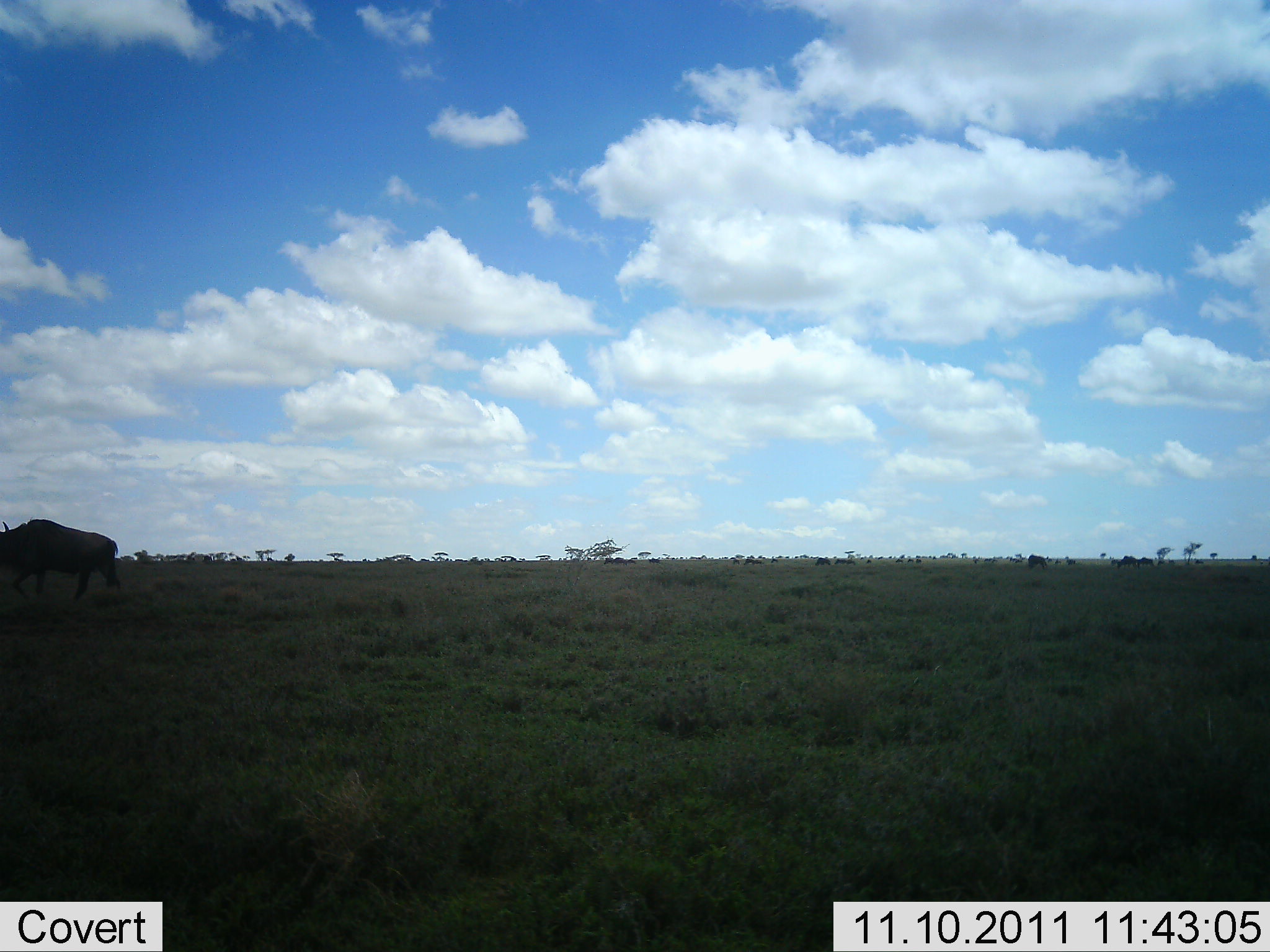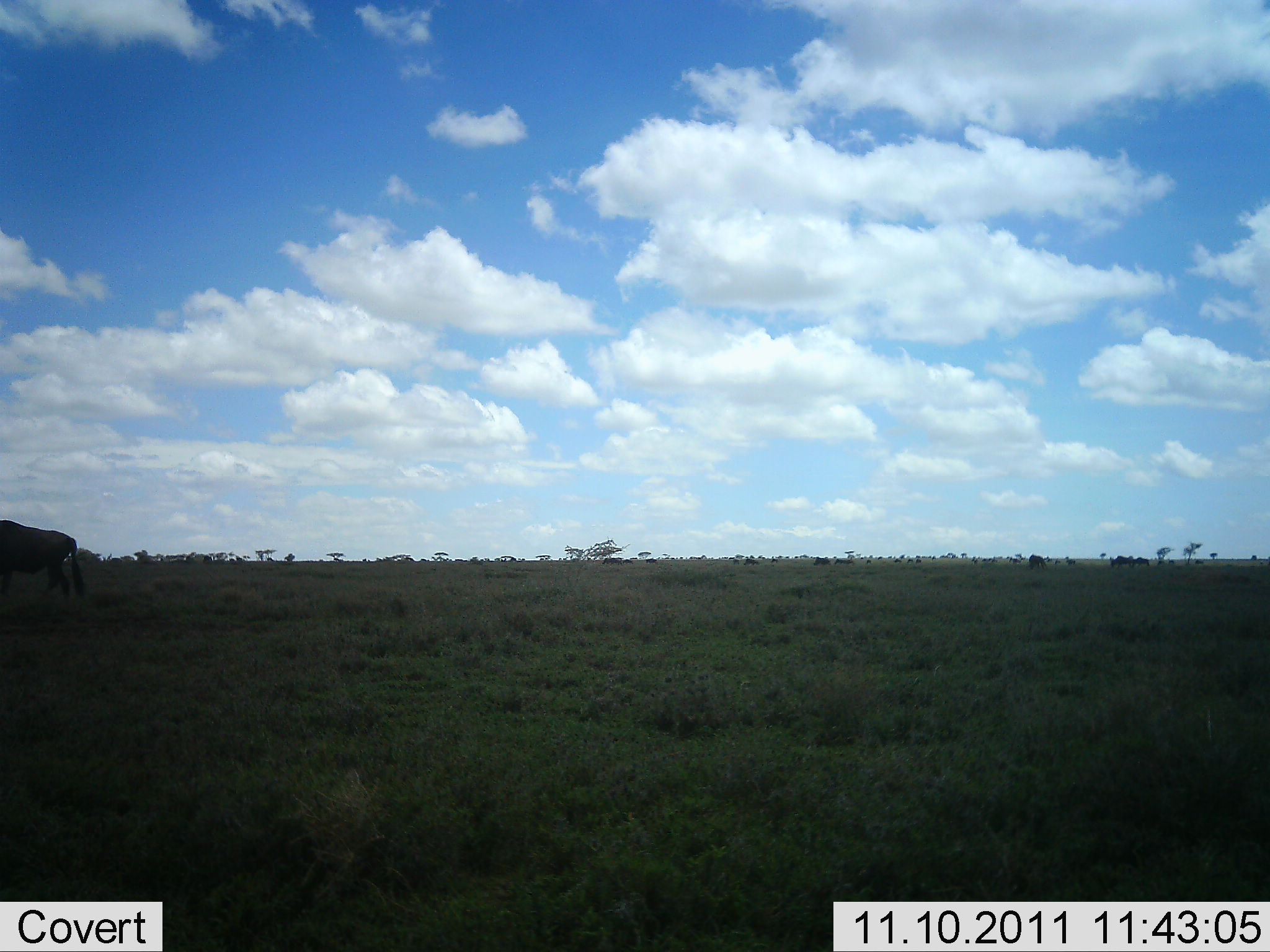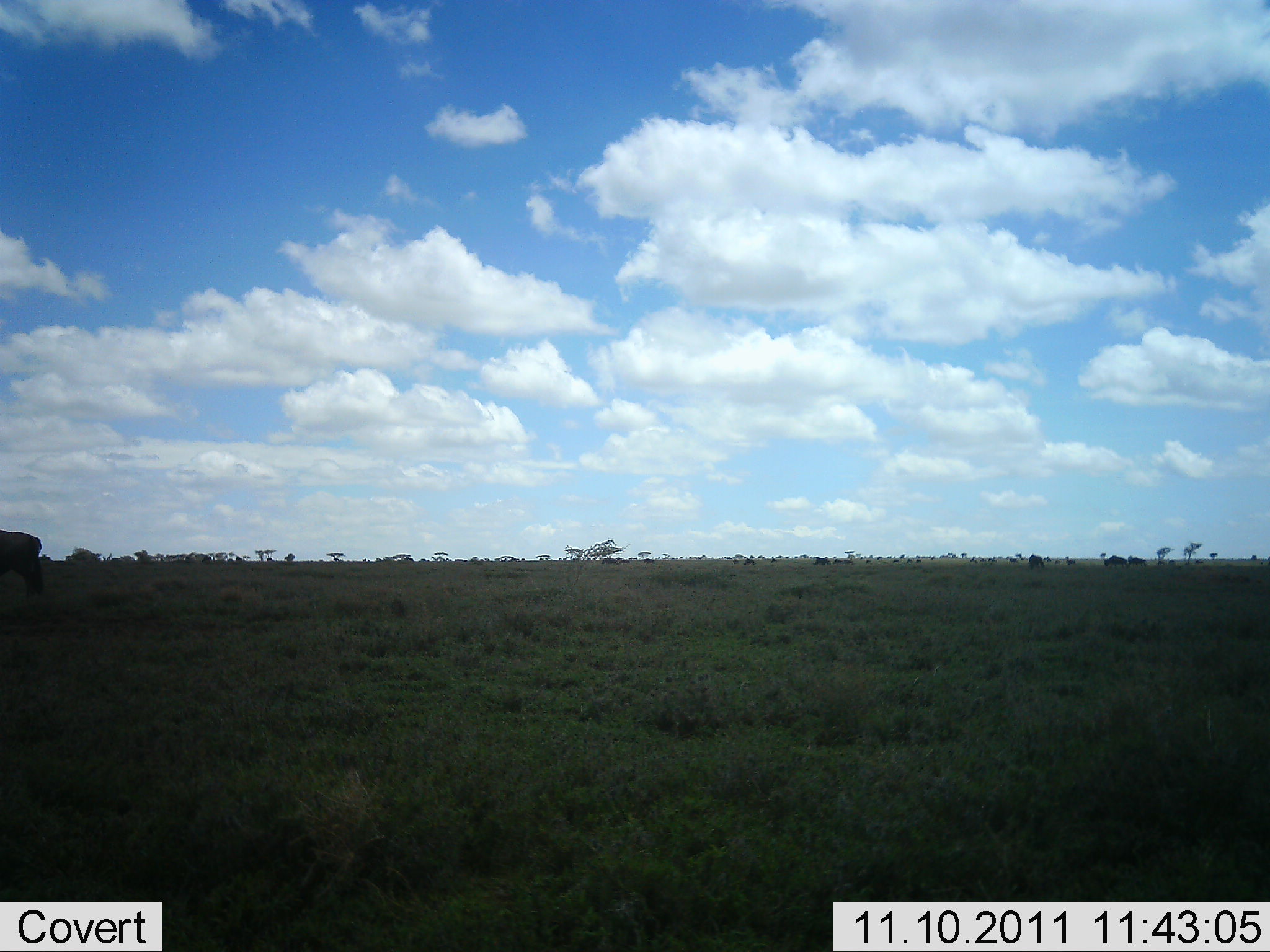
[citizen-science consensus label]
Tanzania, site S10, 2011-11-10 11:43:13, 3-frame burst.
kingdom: Animalia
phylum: Chordata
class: Mammalia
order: Artiodactyla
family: Bovidae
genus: Connochaetes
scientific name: Connochaetes taurinus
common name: blue wildebeest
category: wildebeest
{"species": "wildebeest (blue wildebeest) (Connochaetes taurinus)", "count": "1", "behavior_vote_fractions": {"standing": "17%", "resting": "0%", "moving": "92%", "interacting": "0%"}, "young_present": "0%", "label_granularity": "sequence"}